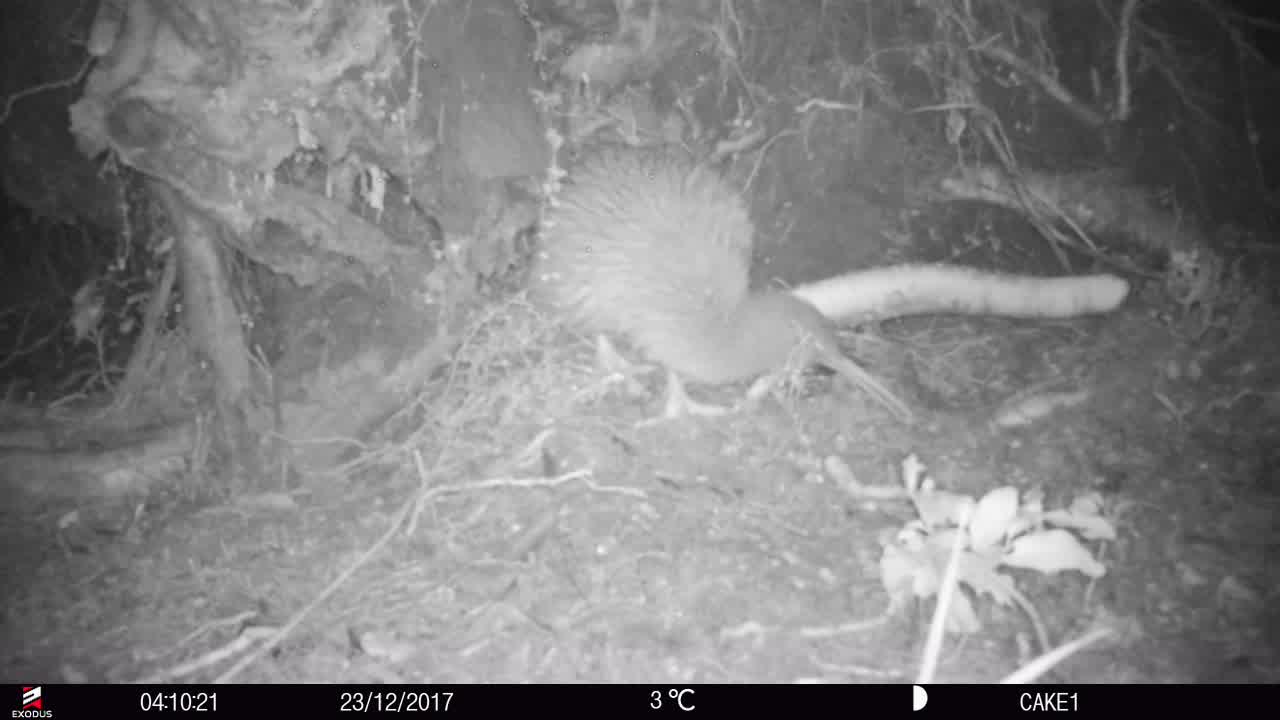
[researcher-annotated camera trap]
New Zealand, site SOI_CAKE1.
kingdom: Animalia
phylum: Chordata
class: Aves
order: Apterygiformes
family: Apterygidae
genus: Apteryx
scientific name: Apteryx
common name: kiwi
Kiwi (Apteryx).